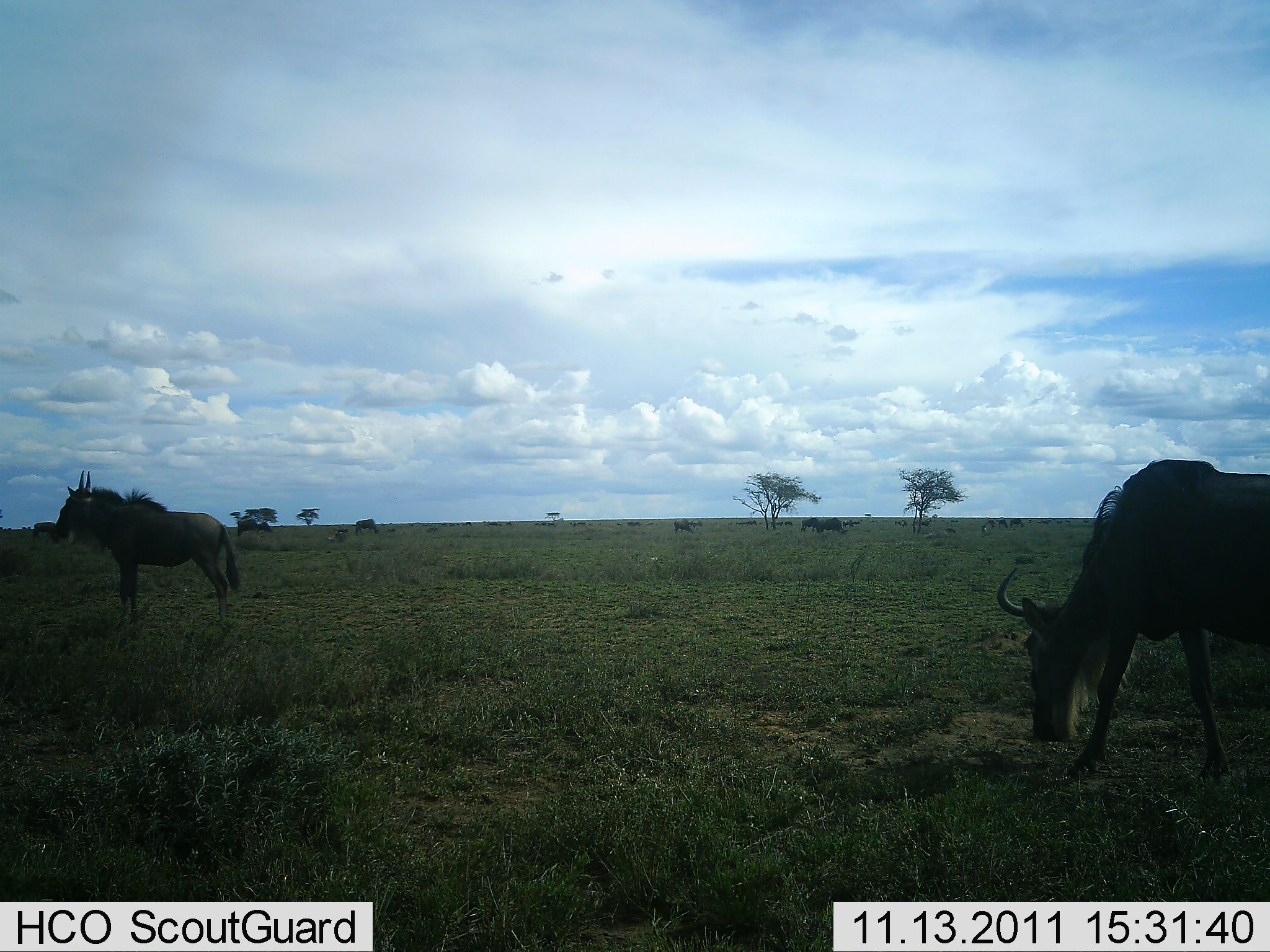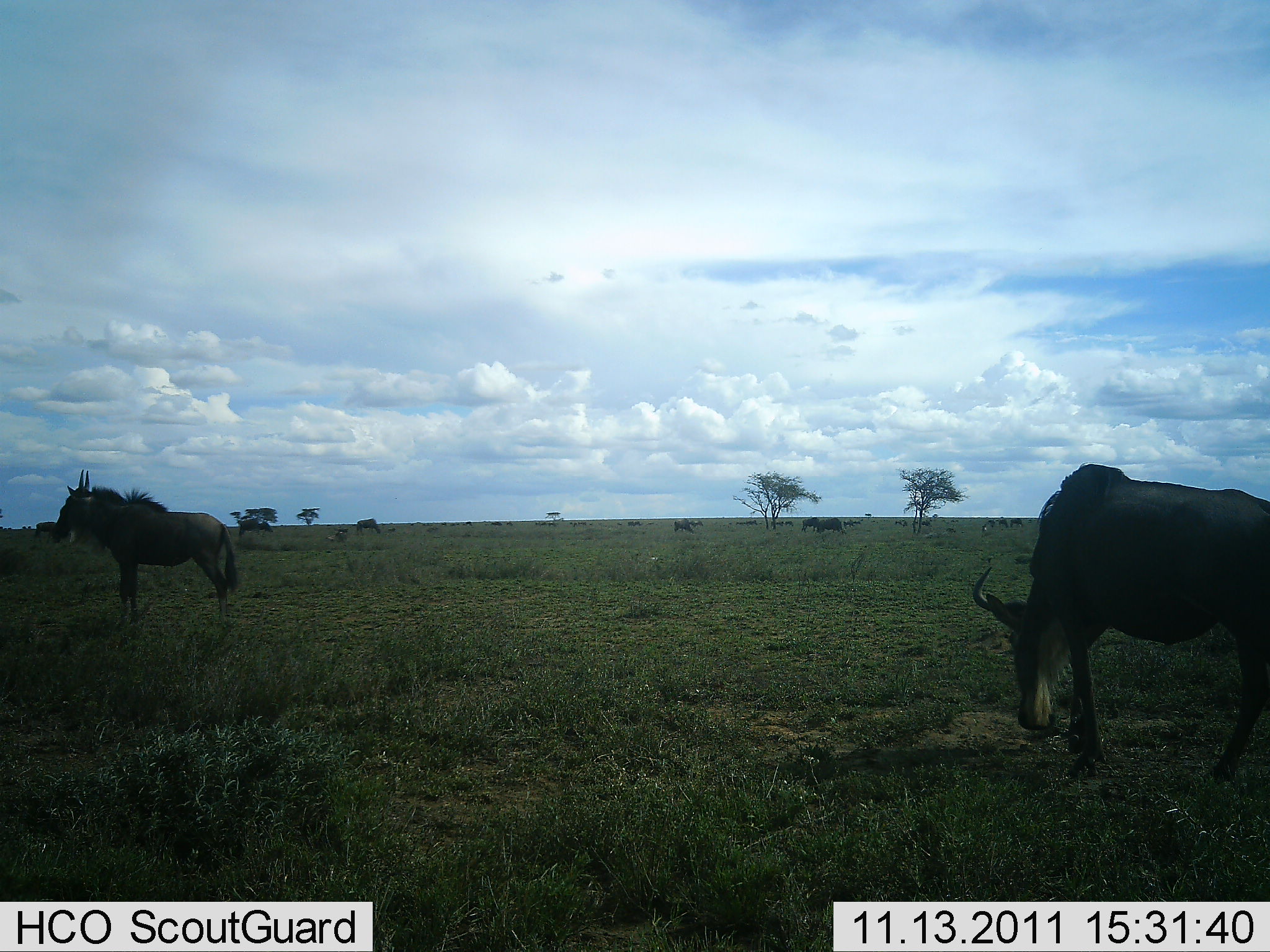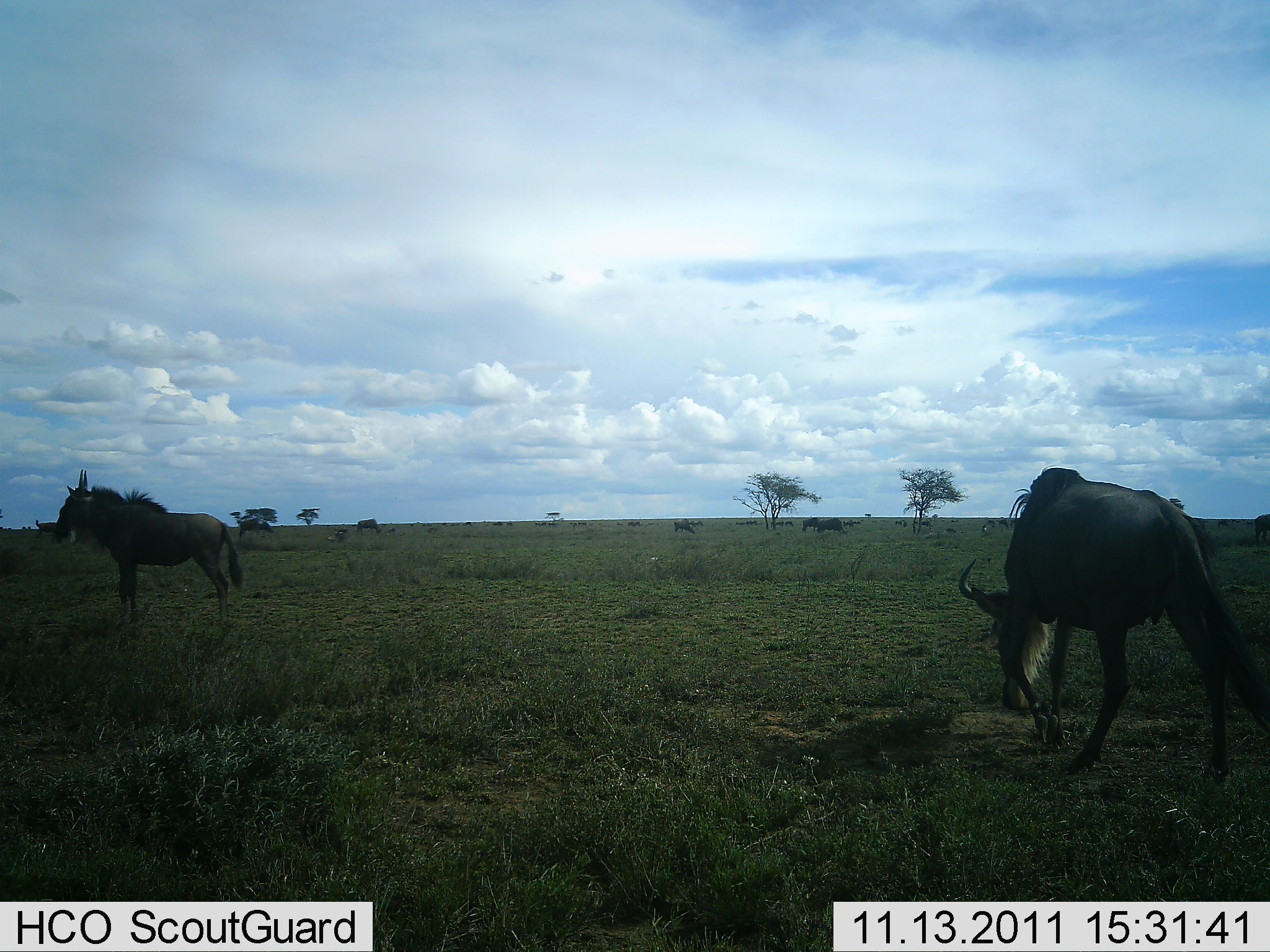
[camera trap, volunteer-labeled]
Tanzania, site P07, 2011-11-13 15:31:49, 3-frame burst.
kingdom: Animalia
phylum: Chordata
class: Mammalia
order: Artiodactyla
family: Bovidae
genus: Connochaetes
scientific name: Connochaetes taurinus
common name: blue wildebeest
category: wildebeest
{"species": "wildebeest (blue wildebeest) (Connochaetes taurinus)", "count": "2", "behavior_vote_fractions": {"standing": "91%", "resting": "0%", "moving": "18%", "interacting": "0%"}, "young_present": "0%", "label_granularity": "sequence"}